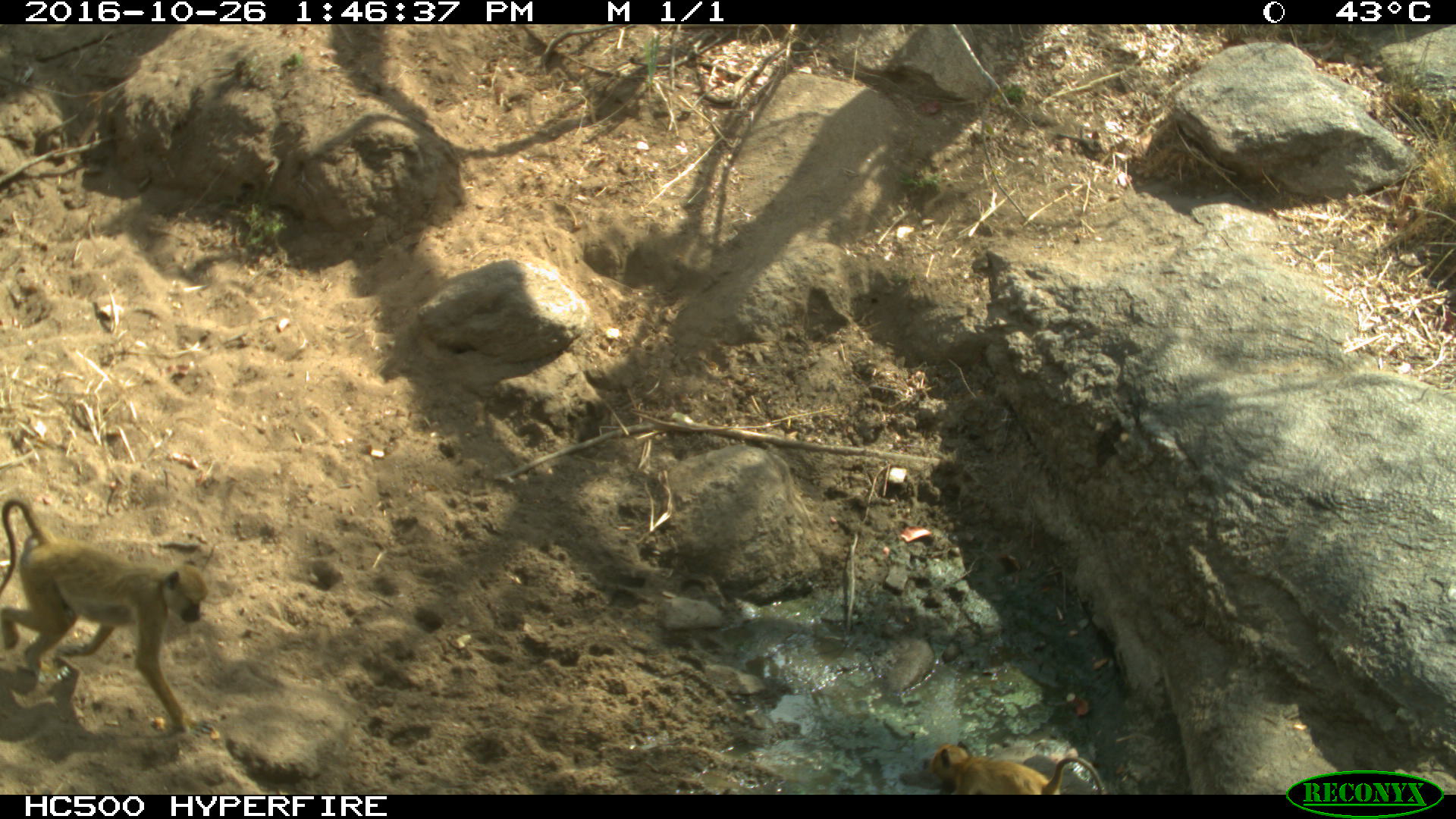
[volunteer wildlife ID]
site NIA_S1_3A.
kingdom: Animalia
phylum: Chordata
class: Mammalia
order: Primates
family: Cercopithecidae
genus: Papio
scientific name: Papio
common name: baboon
Baboon (Papio), count 2. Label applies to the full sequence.